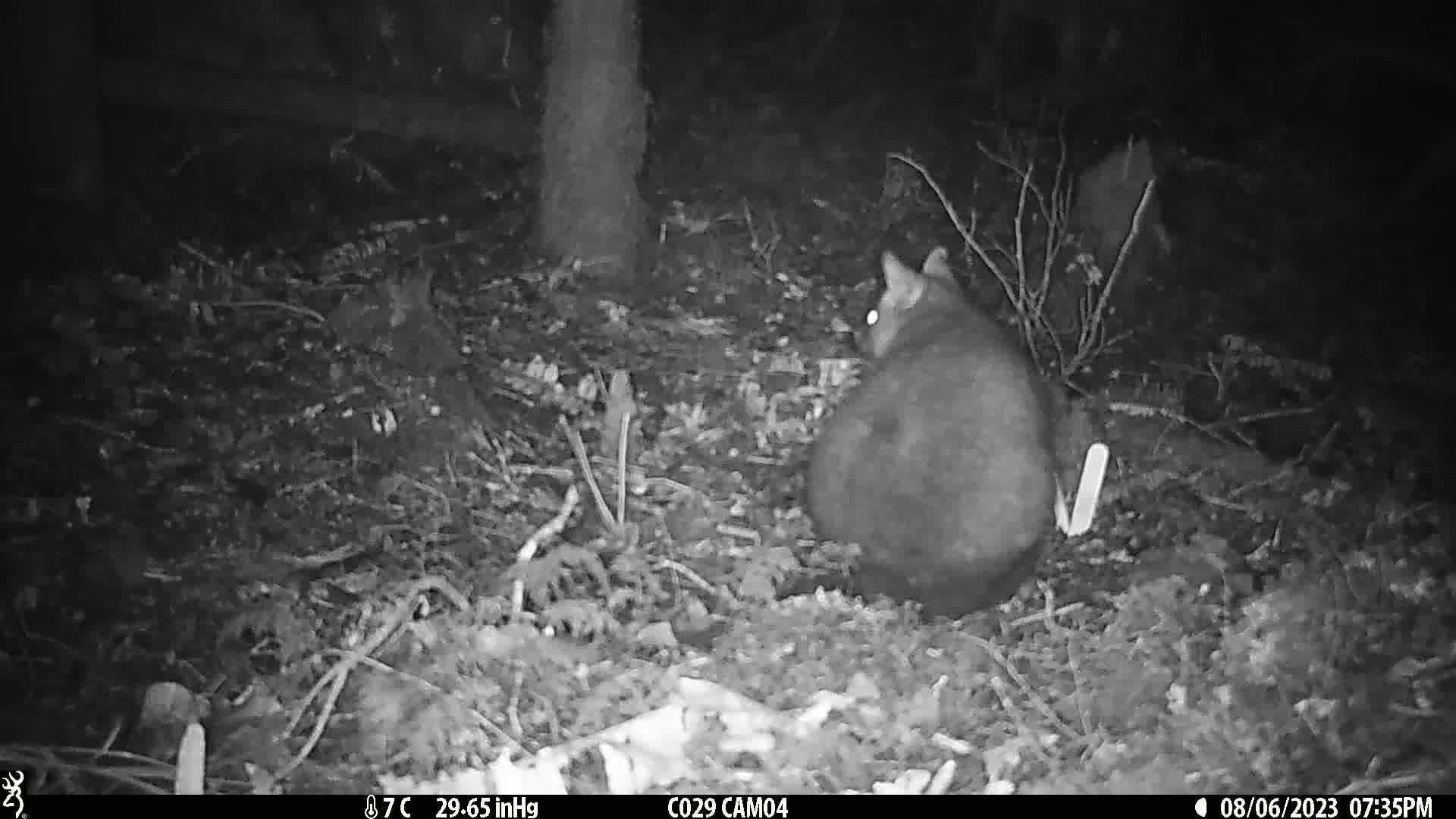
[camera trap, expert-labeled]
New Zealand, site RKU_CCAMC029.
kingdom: Animalia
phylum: Chordata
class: Mammalia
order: Diprotodontia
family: Phalangeridae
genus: Trichosurus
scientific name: Trichosurus vulpecula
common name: common brushtail possum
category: possum